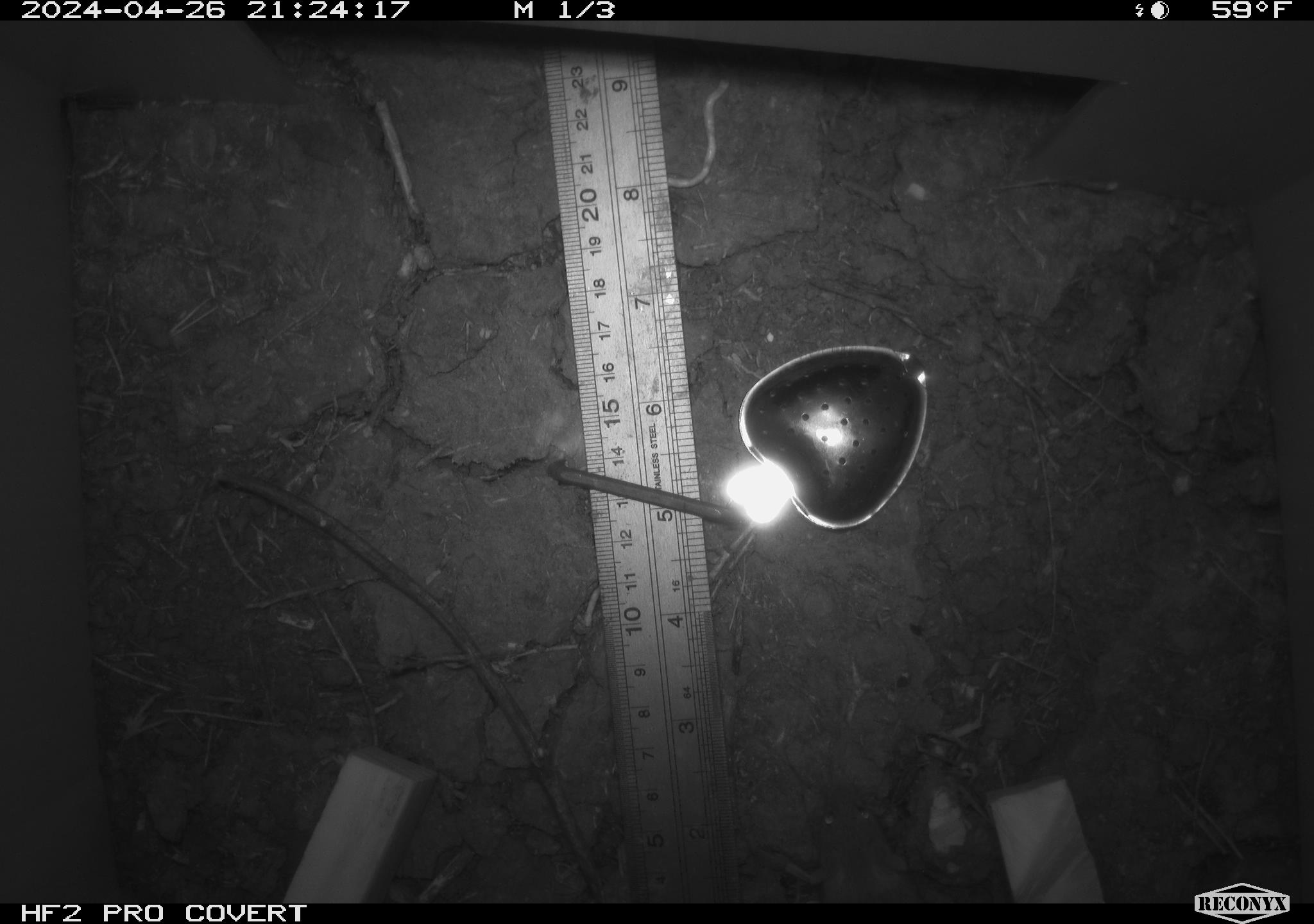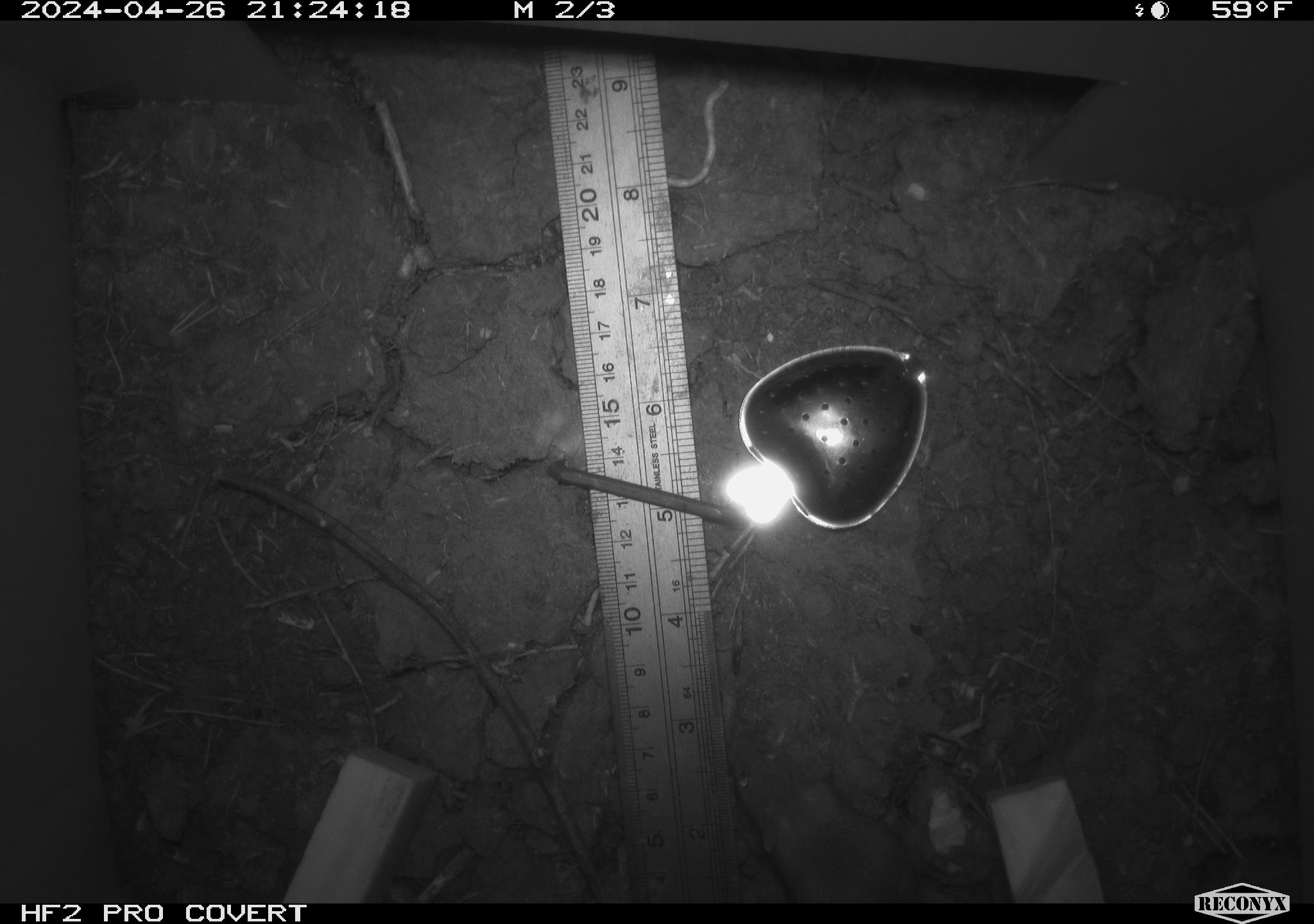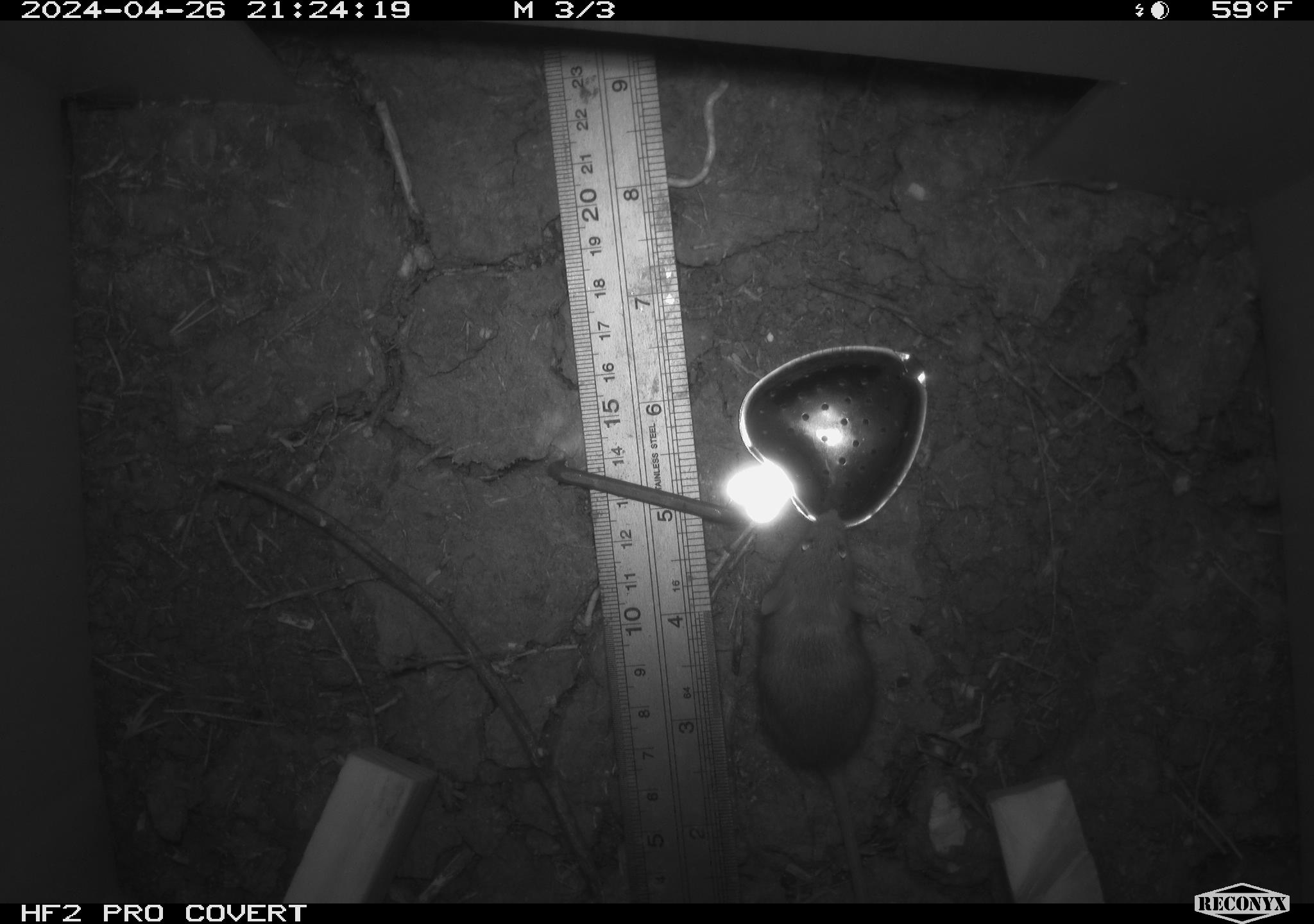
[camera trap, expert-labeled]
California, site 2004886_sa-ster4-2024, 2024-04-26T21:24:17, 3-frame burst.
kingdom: Animalia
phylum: Chordata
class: Mammalia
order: Rodentia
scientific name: Rodentia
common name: mouse species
Mouse species (Rodentia).